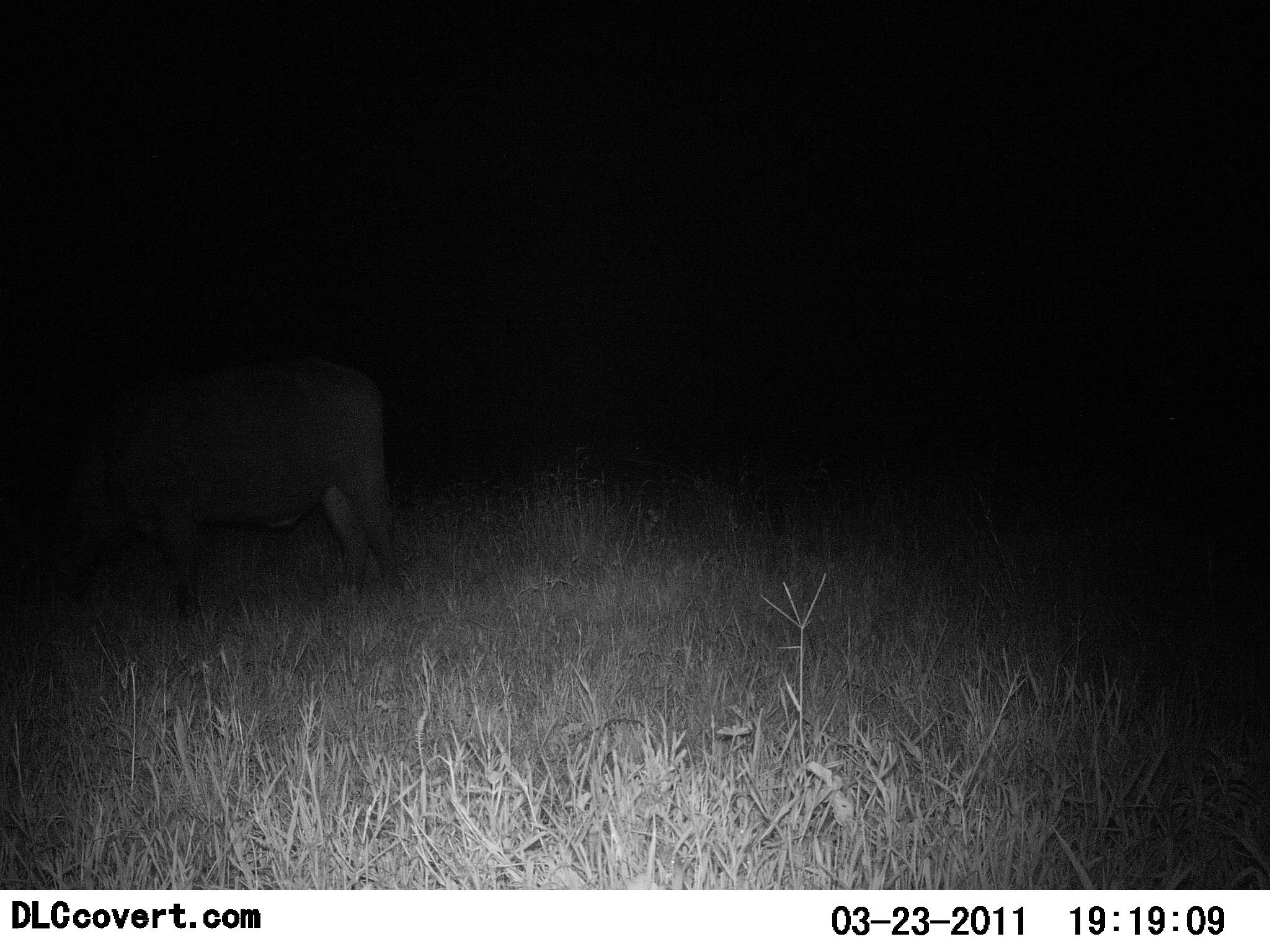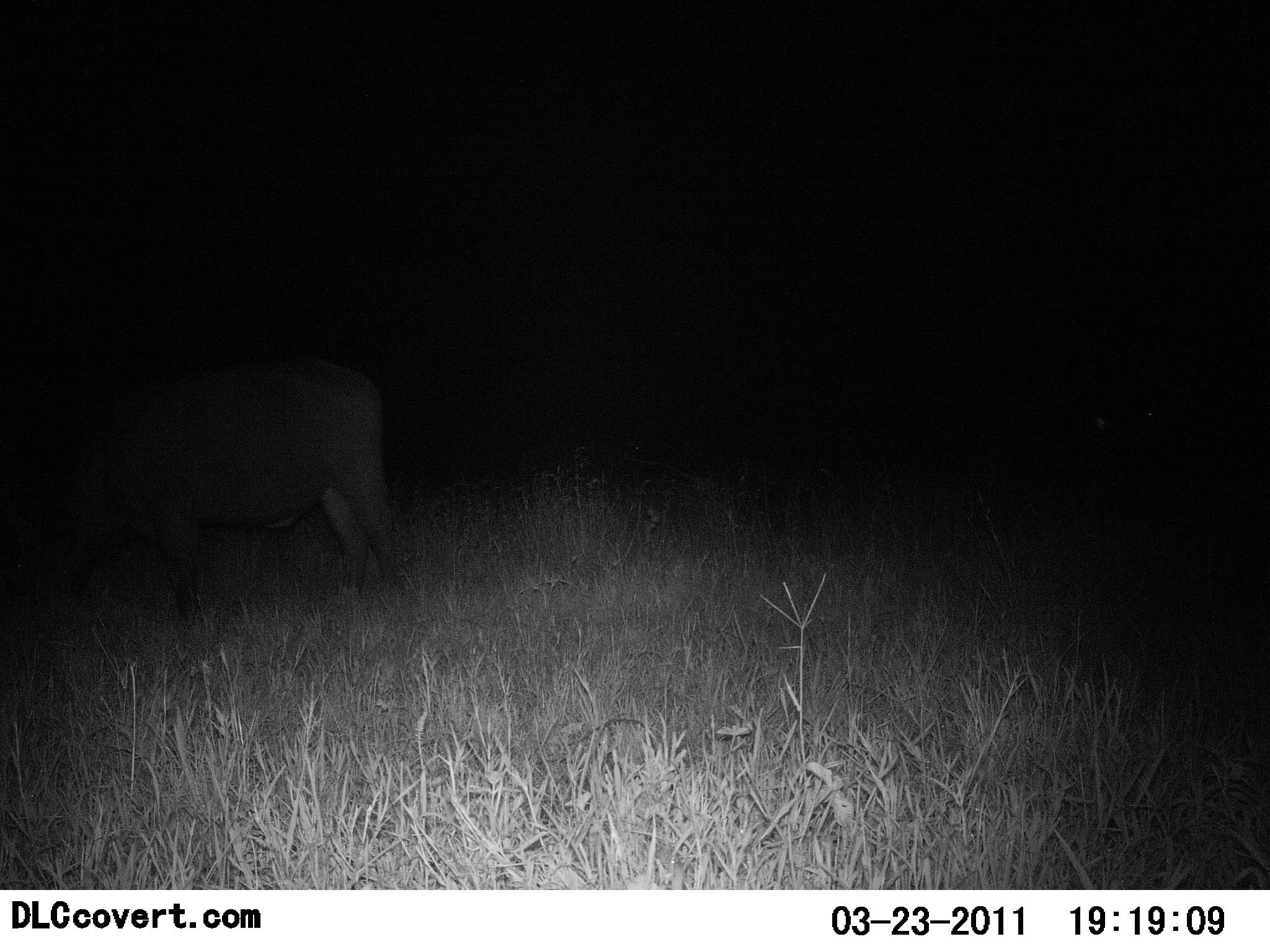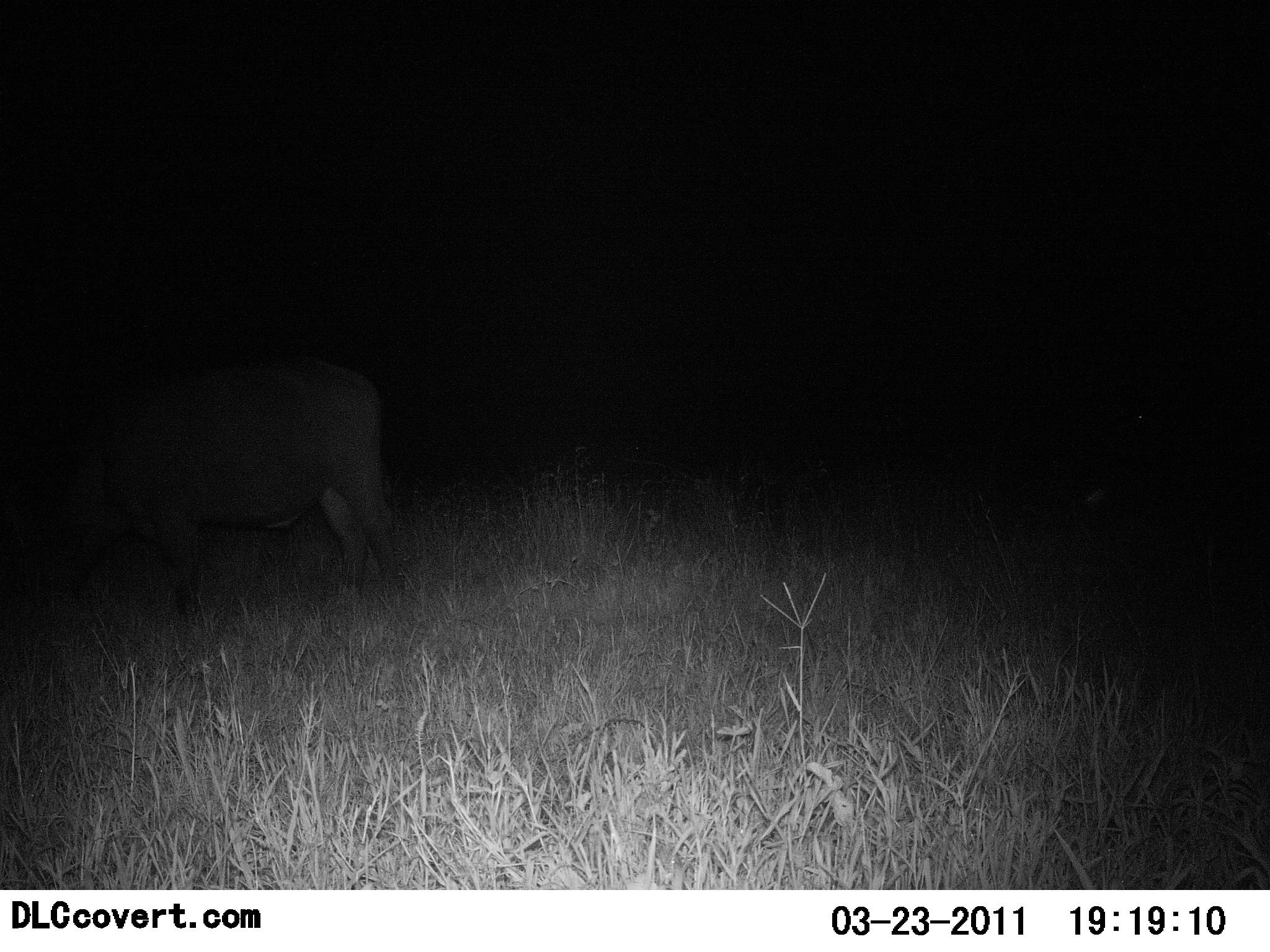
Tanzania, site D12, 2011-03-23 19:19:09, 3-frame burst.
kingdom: Animalia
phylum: Chordata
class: Mammalia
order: Artiodactyla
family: Bovidae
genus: Syncerus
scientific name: Syncerus caffer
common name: cape buffalo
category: buffalo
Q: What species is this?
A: Buffalo (cape buffalo) (Syncerus caffer).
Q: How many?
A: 1.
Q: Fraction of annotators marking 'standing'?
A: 58%.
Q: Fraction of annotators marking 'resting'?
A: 0%.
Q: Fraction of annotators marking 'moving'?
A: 8%.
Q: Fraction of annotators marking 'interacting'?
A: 0%.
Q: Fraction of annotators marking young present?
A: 0%.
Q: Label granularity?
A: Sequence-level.